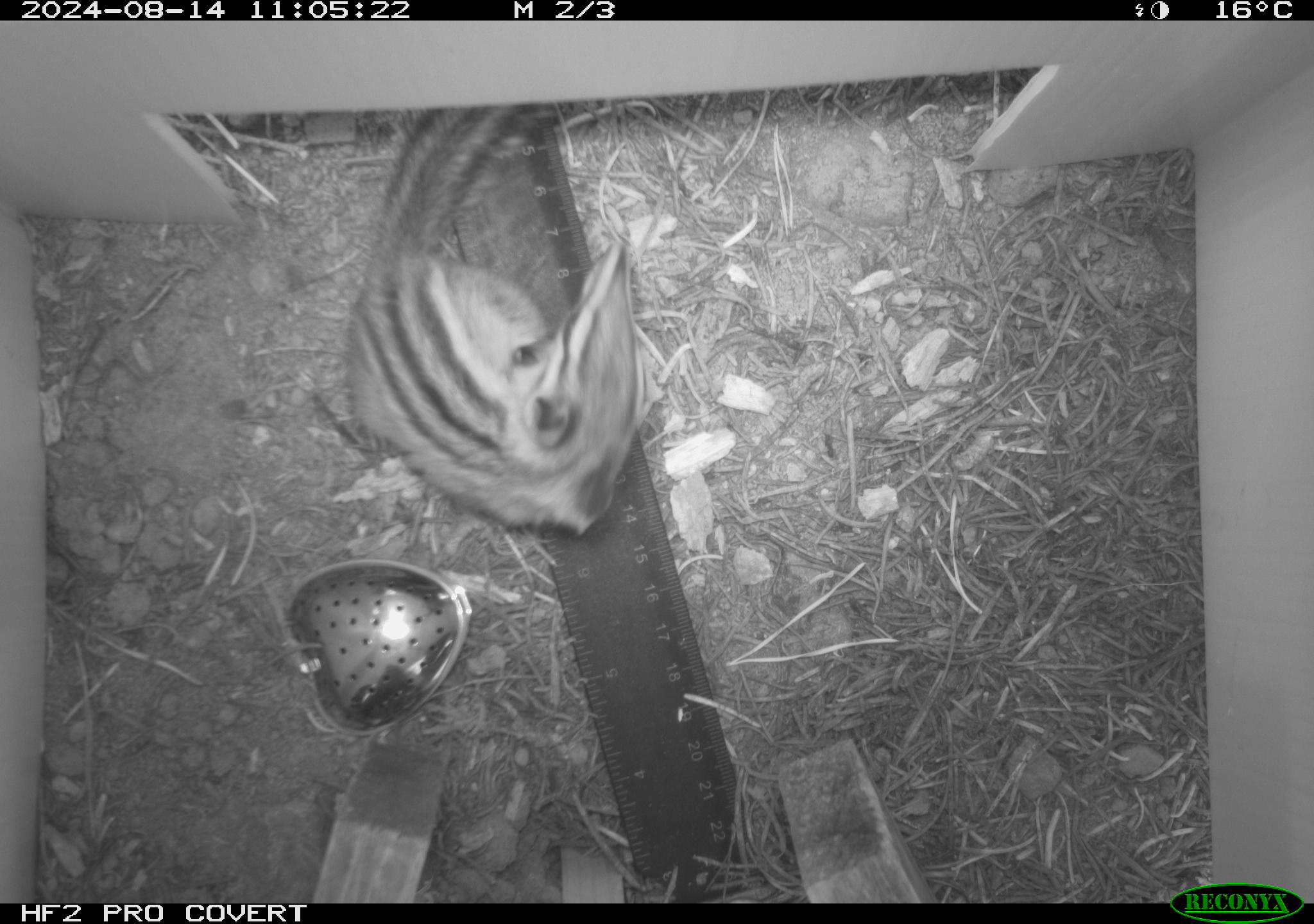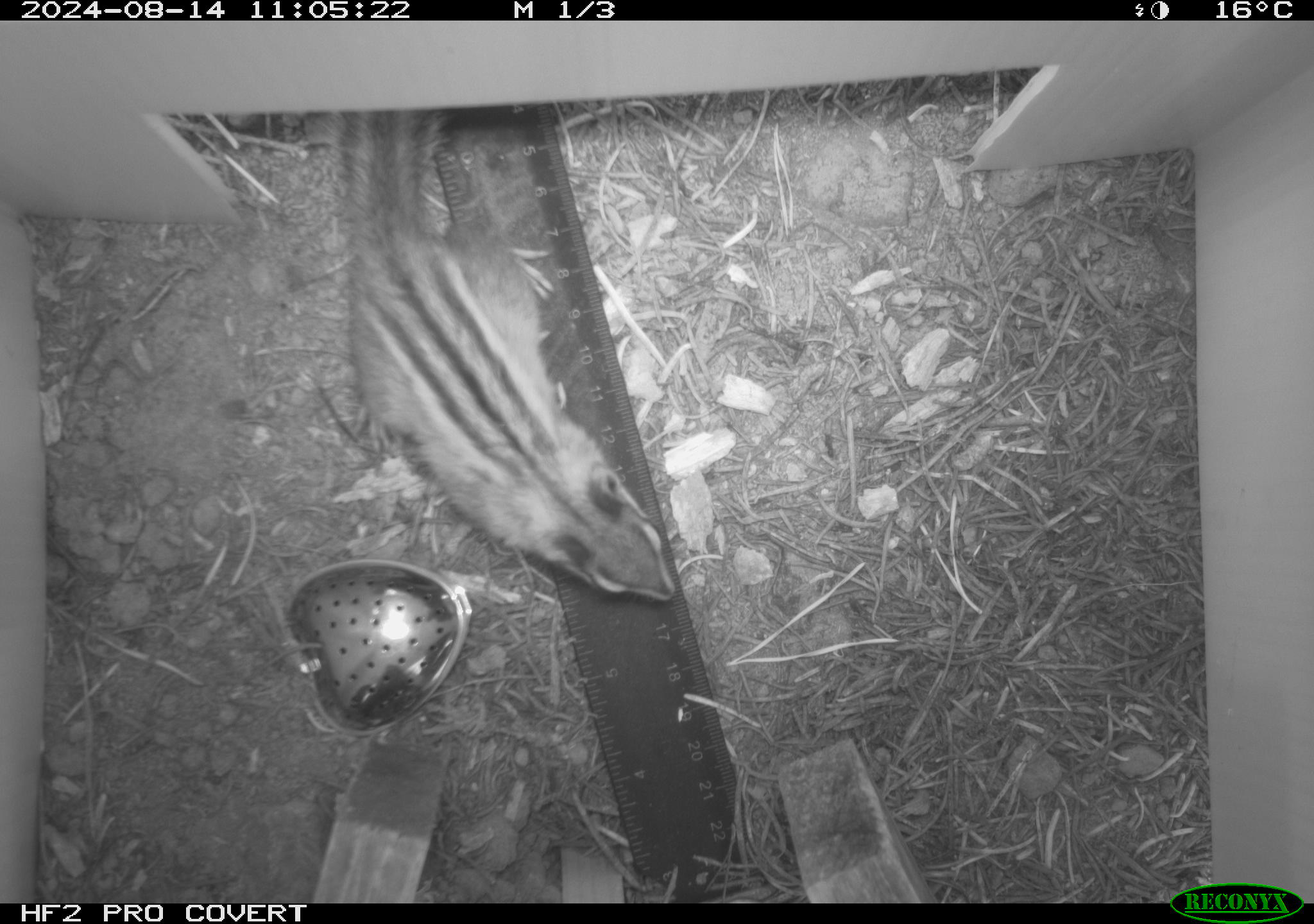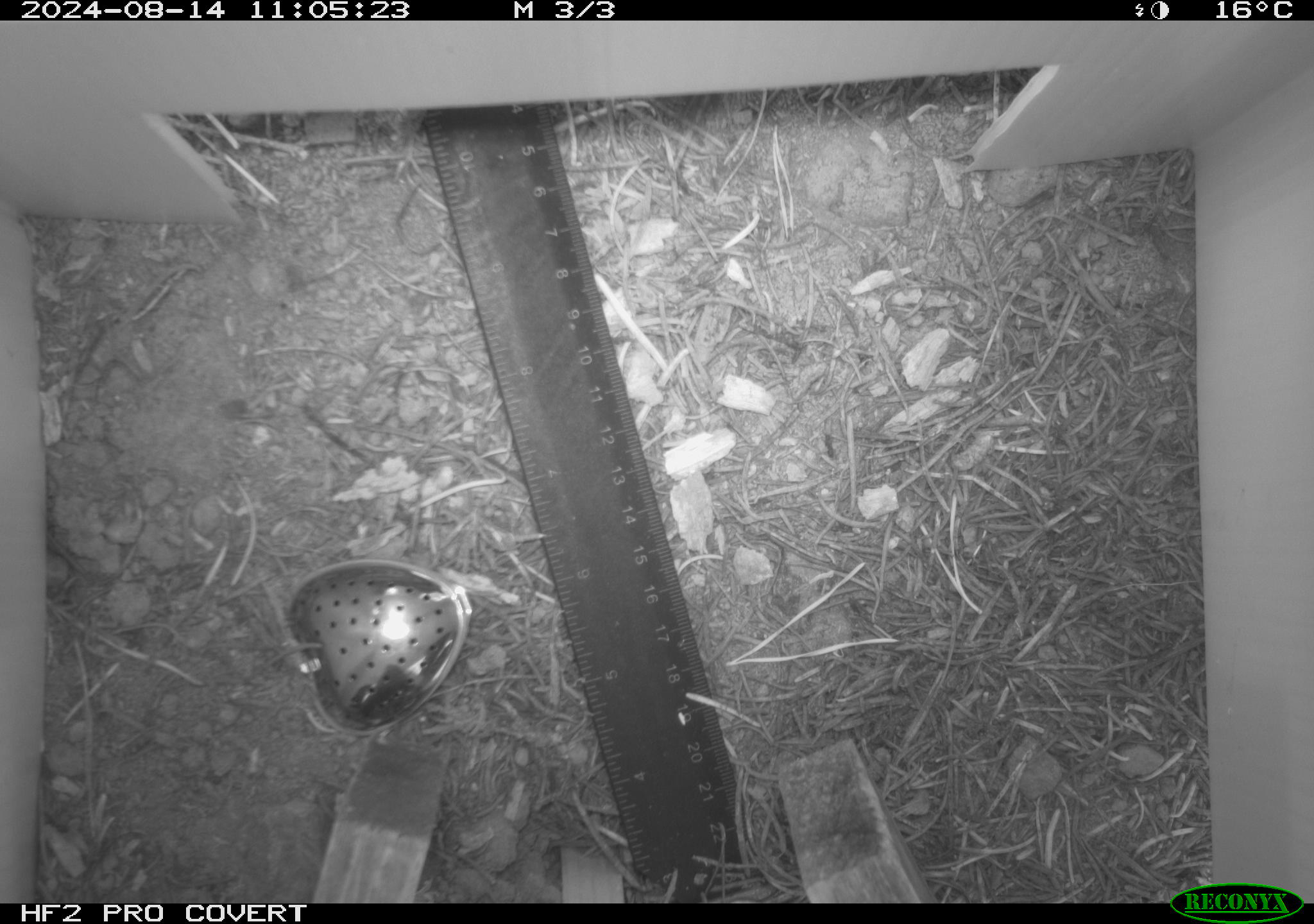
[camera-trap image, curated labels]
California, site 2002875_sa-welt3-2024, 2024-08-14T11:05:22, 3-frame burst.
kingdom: Animalia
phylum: Chordata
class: Mammalia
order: Rodentia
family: Sciuridae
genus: Neotamias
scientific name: Neotamias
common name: western chipmunks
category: neotamias species